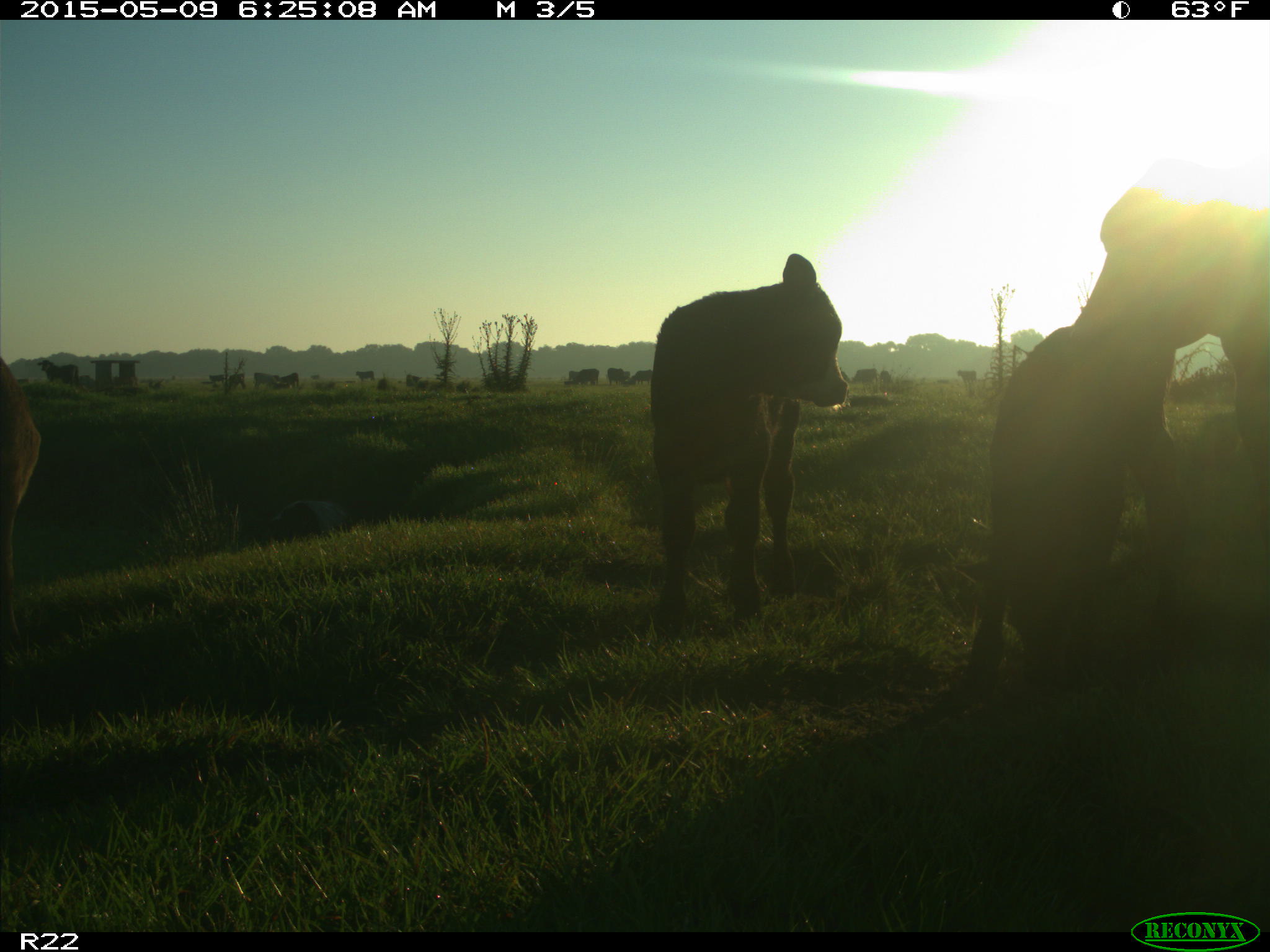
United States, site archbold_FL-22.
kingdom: Animalia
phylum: Chordata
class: Mammalia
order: Artiodactyla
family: Bovidae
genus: Bos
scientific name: Bos taurus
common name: domestic cow